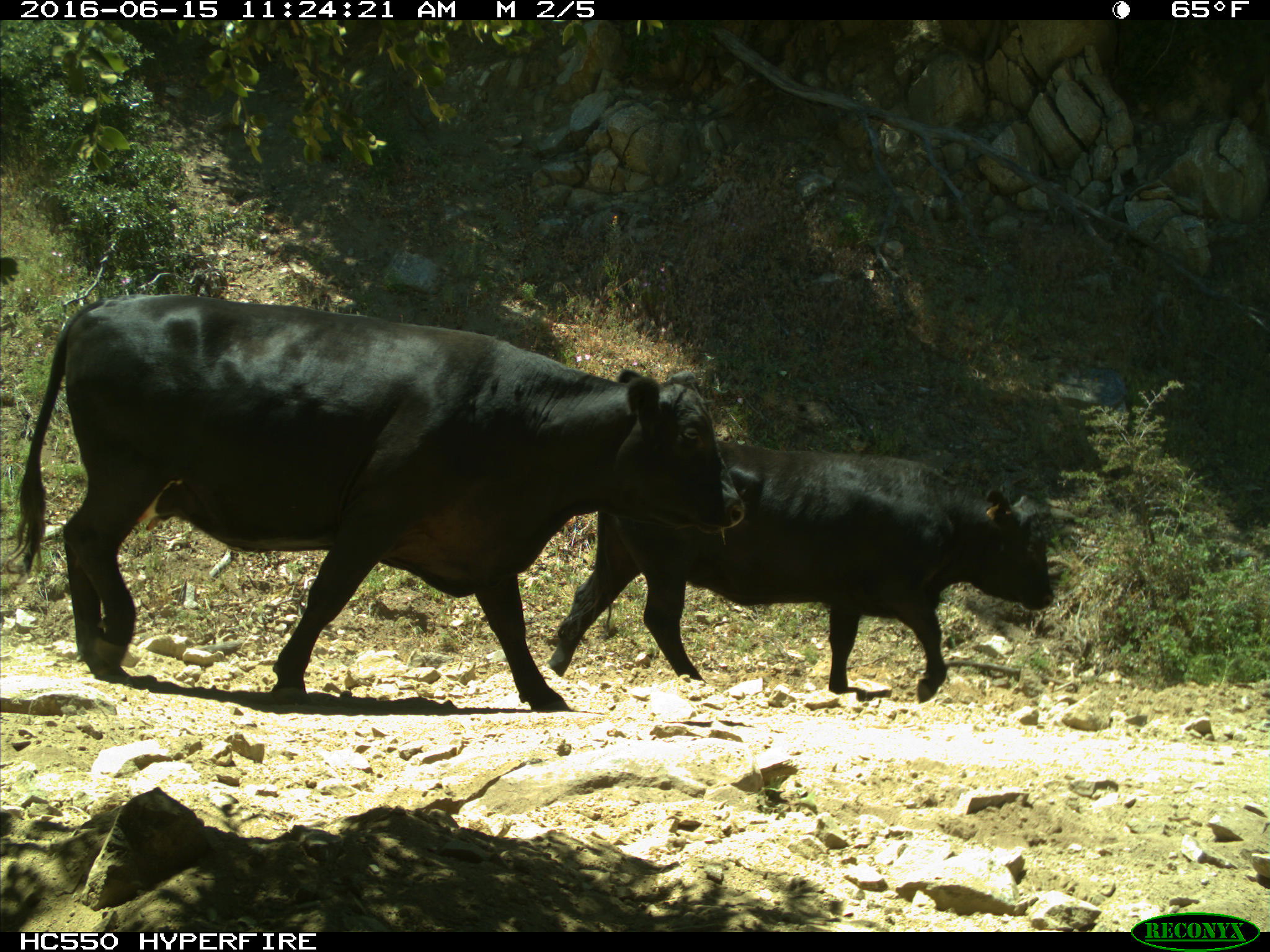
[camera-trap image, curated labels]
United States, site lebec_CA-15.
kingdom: Animalia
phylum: Chordata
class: Mammalia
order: Artiodactyla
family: Bovidae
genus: Bos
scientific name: Bos taurus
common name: domestic cow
Bos taurus (domestic cow).